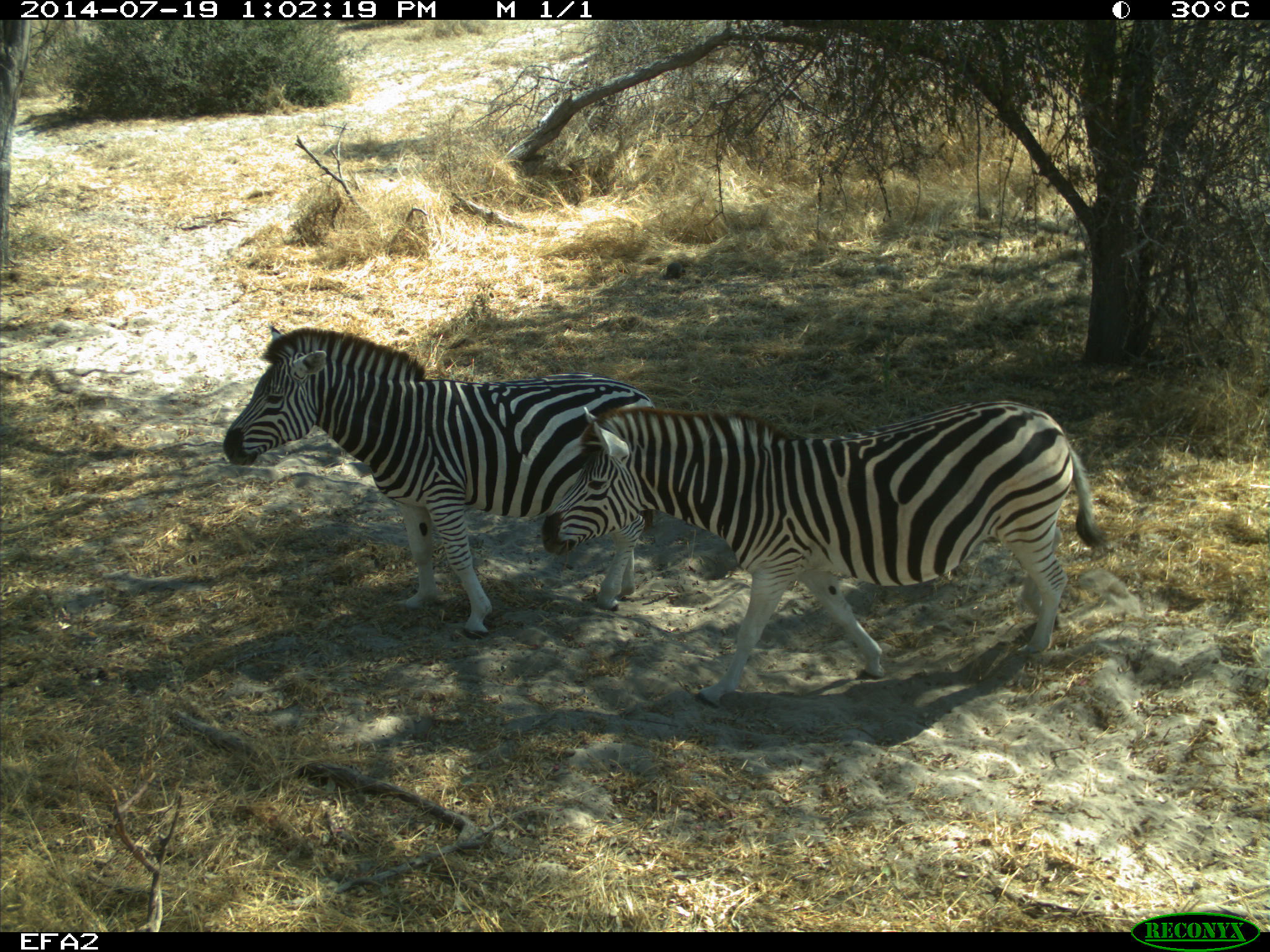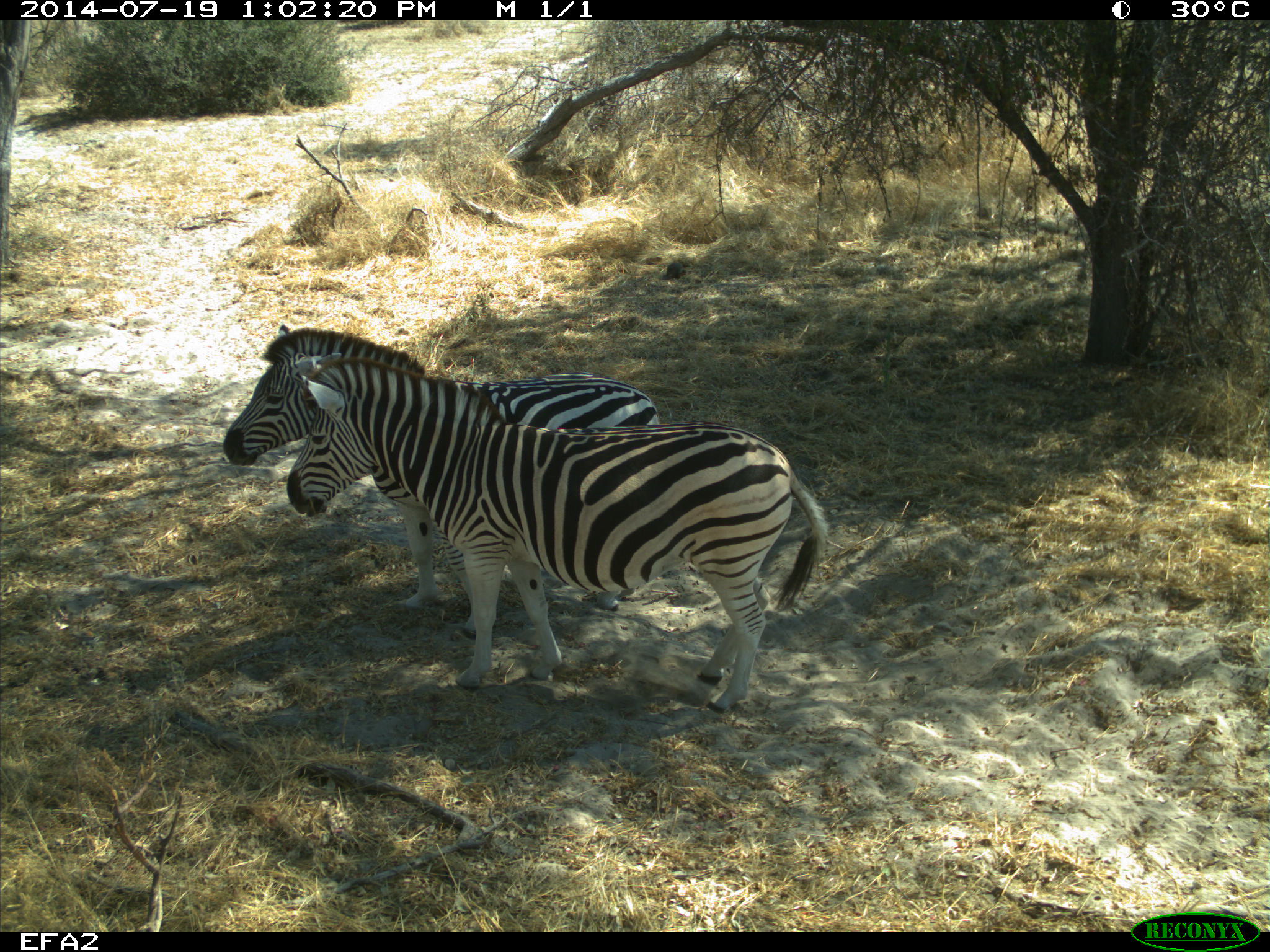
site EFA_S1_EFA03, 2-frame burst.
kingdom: Animalia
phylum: Chordata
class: Mammalia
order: Perissodactyla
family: Equidae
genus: Equus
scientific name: Equus quagga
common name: plains zebra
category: zebraplains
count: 2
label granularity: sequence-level